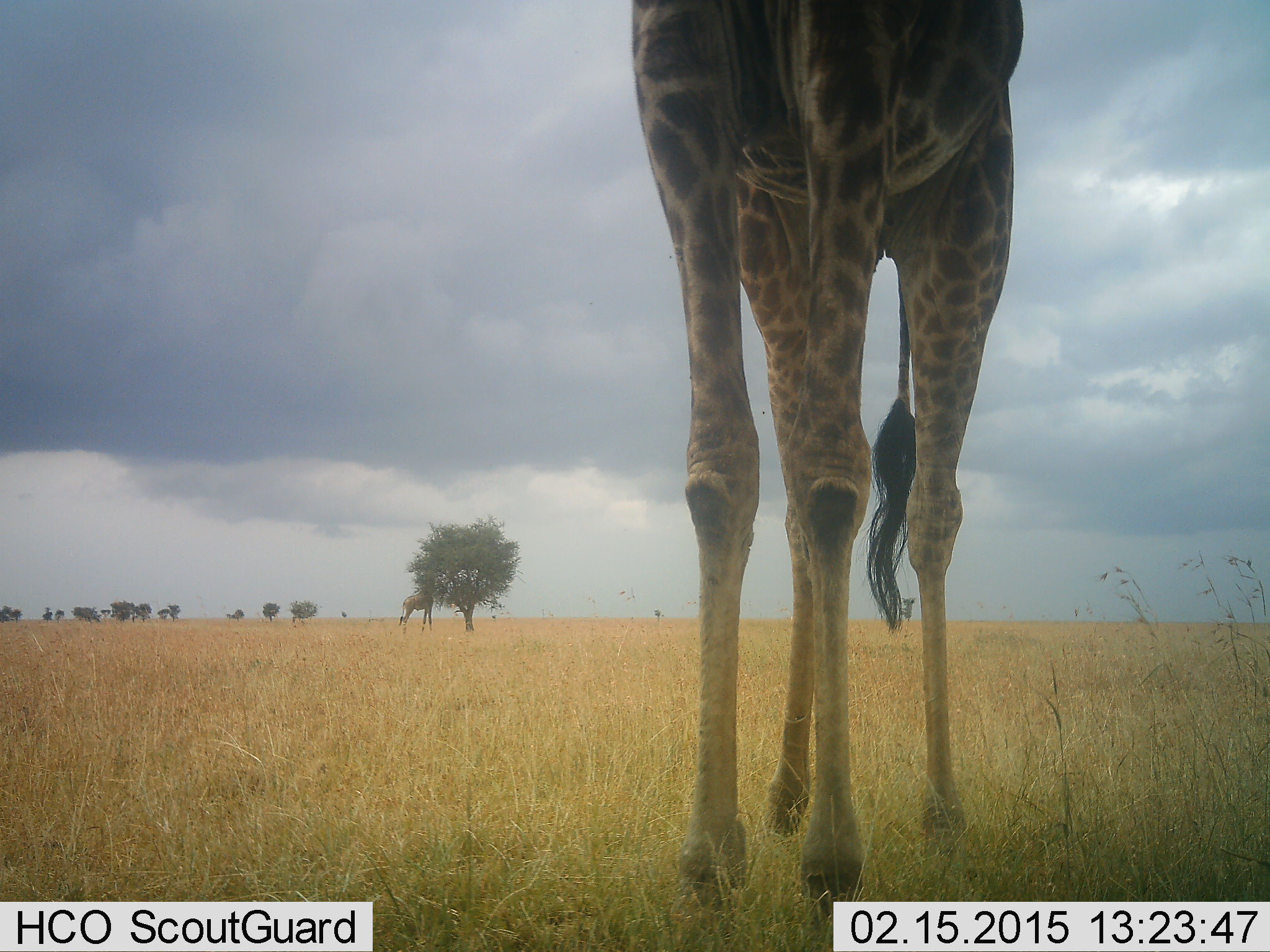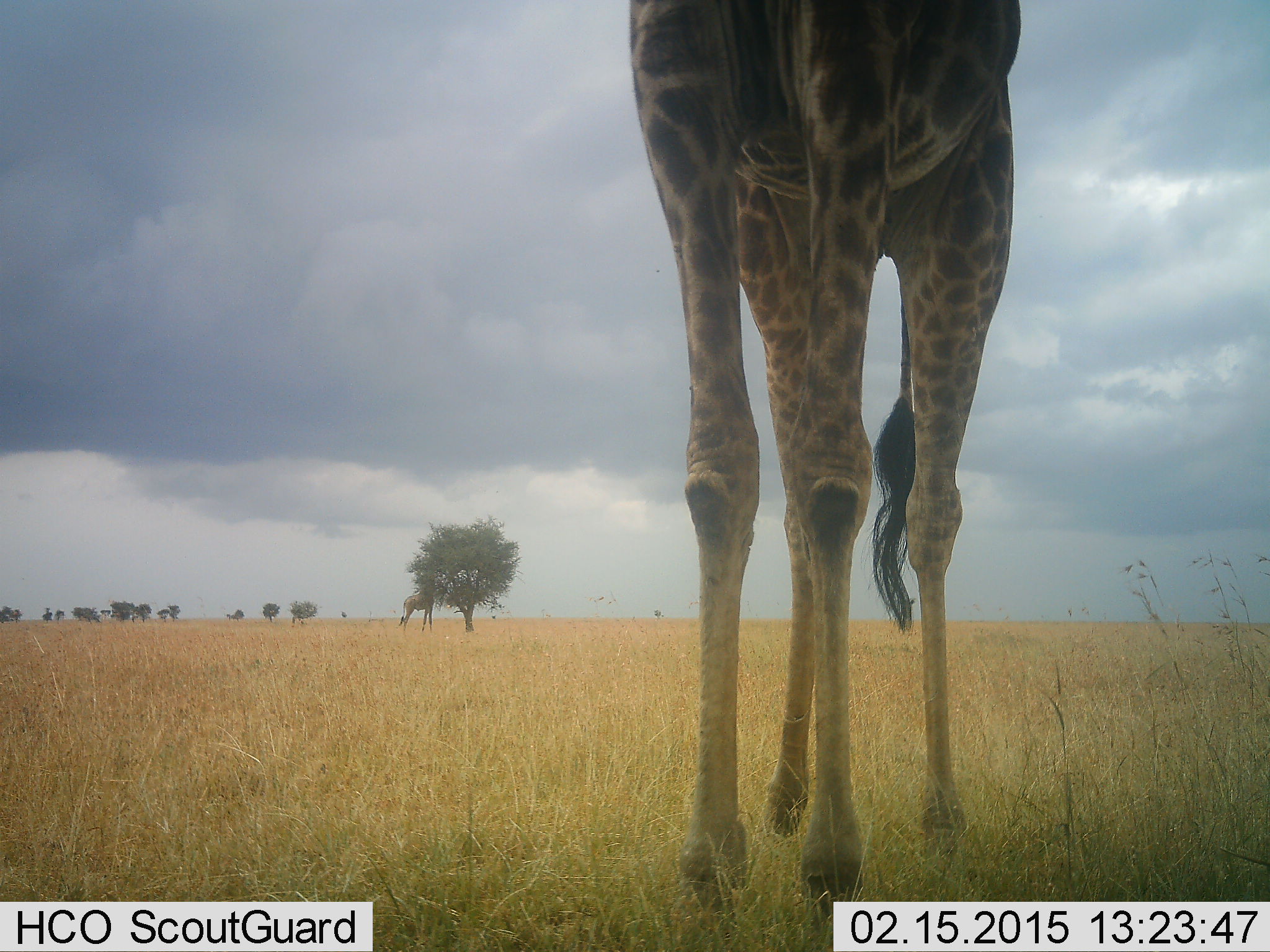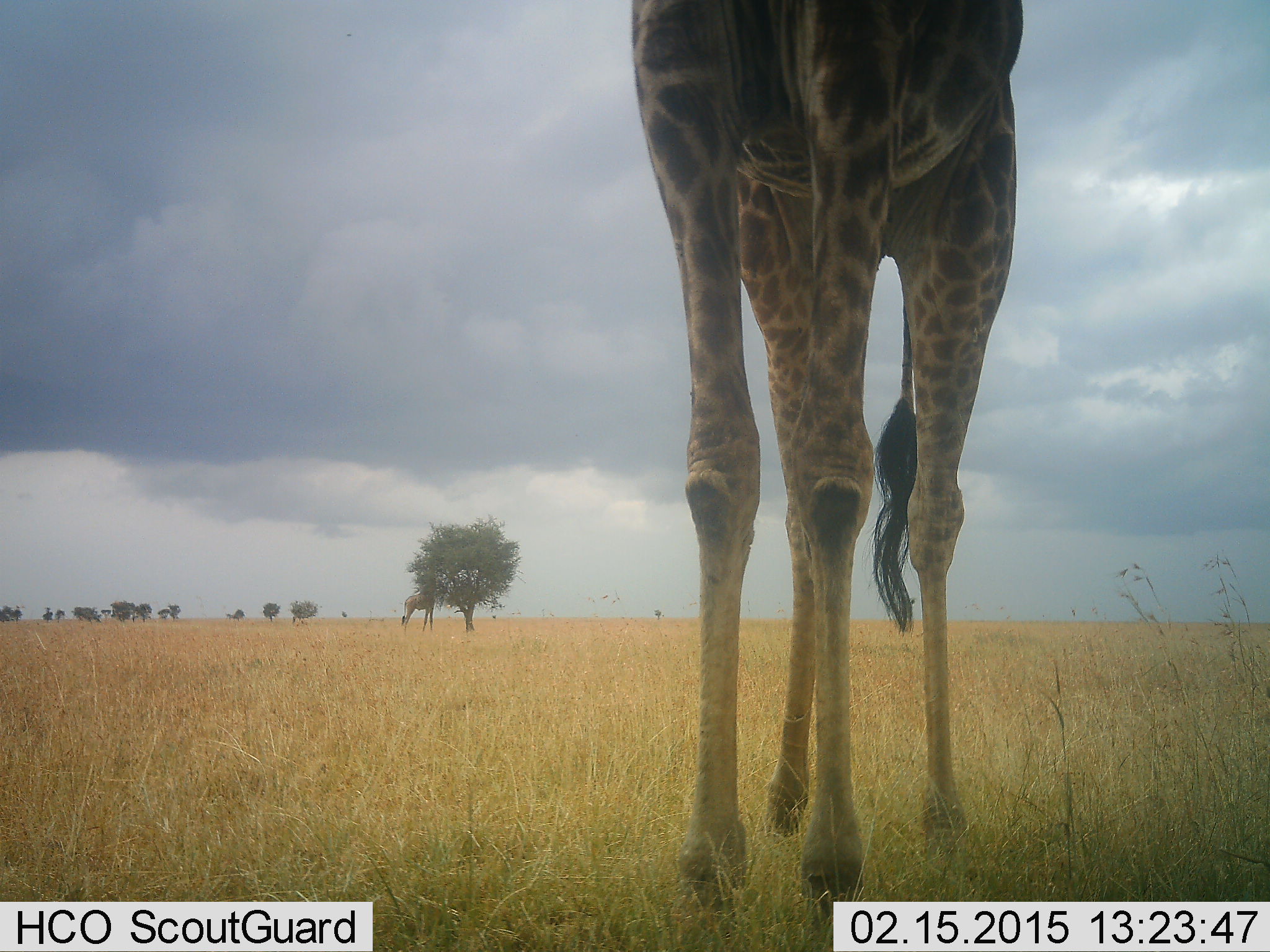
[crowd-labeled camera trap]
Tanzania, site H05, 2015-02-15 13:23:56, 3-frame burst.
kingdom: Animalia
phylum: Chordata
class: Mammalia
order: Artiodactyla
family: Giraffidae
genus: Giraffa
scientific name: Giraffa camelopardalis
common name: giraffe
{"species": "giraffe (Giraffa camelopardalis)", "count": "2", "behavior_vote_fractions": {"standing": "60%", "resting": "0%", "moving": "0%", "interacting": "20%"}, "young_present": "0%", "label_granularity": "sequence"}